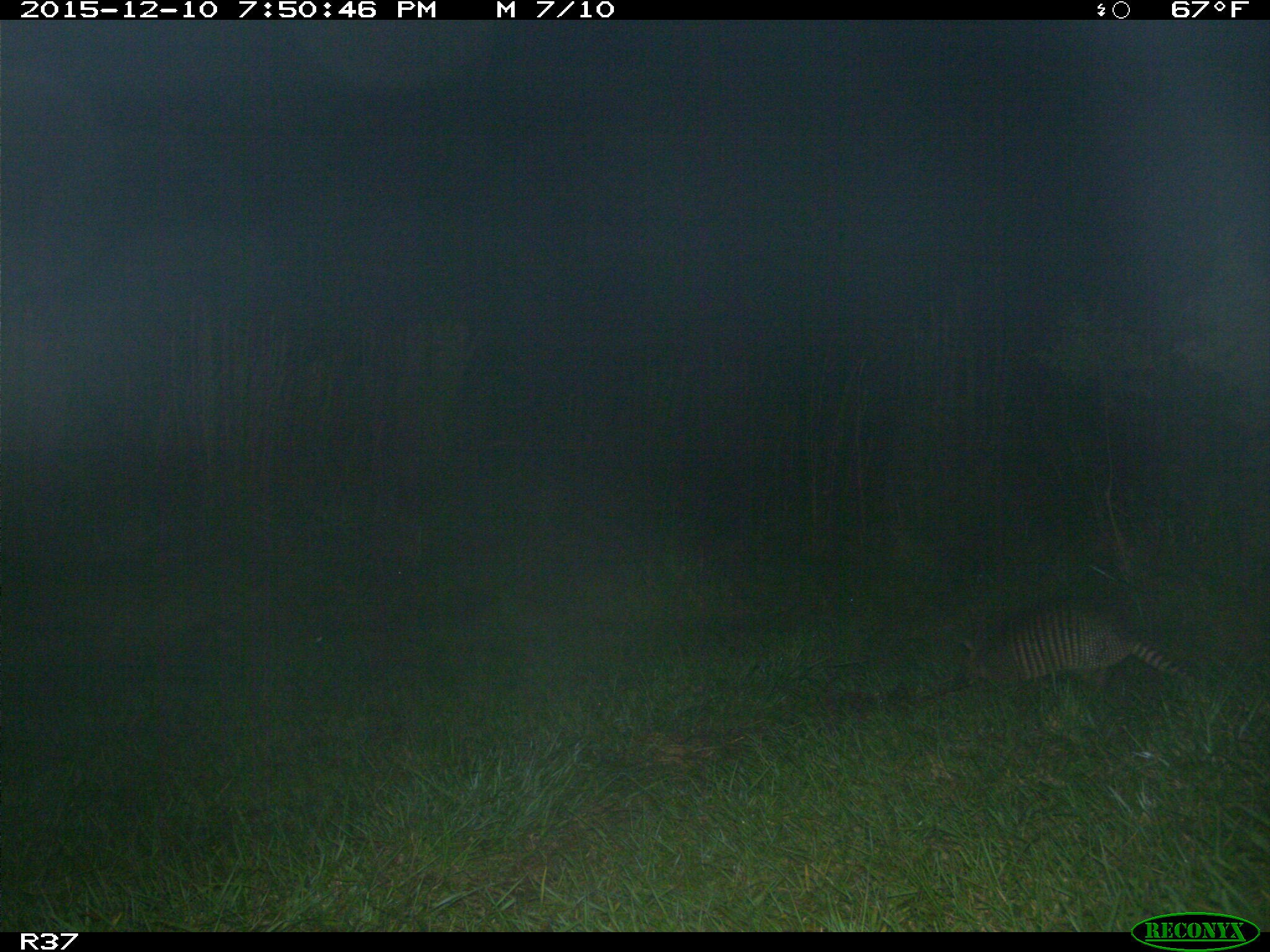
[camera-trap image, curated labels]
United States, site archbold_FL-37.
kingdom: Animalia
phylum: Chordata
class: Mammalia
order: Cingulata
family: Dasypodidae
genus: Dasypus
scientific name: Dasypus novemcinctus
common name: nine-banded armadillo